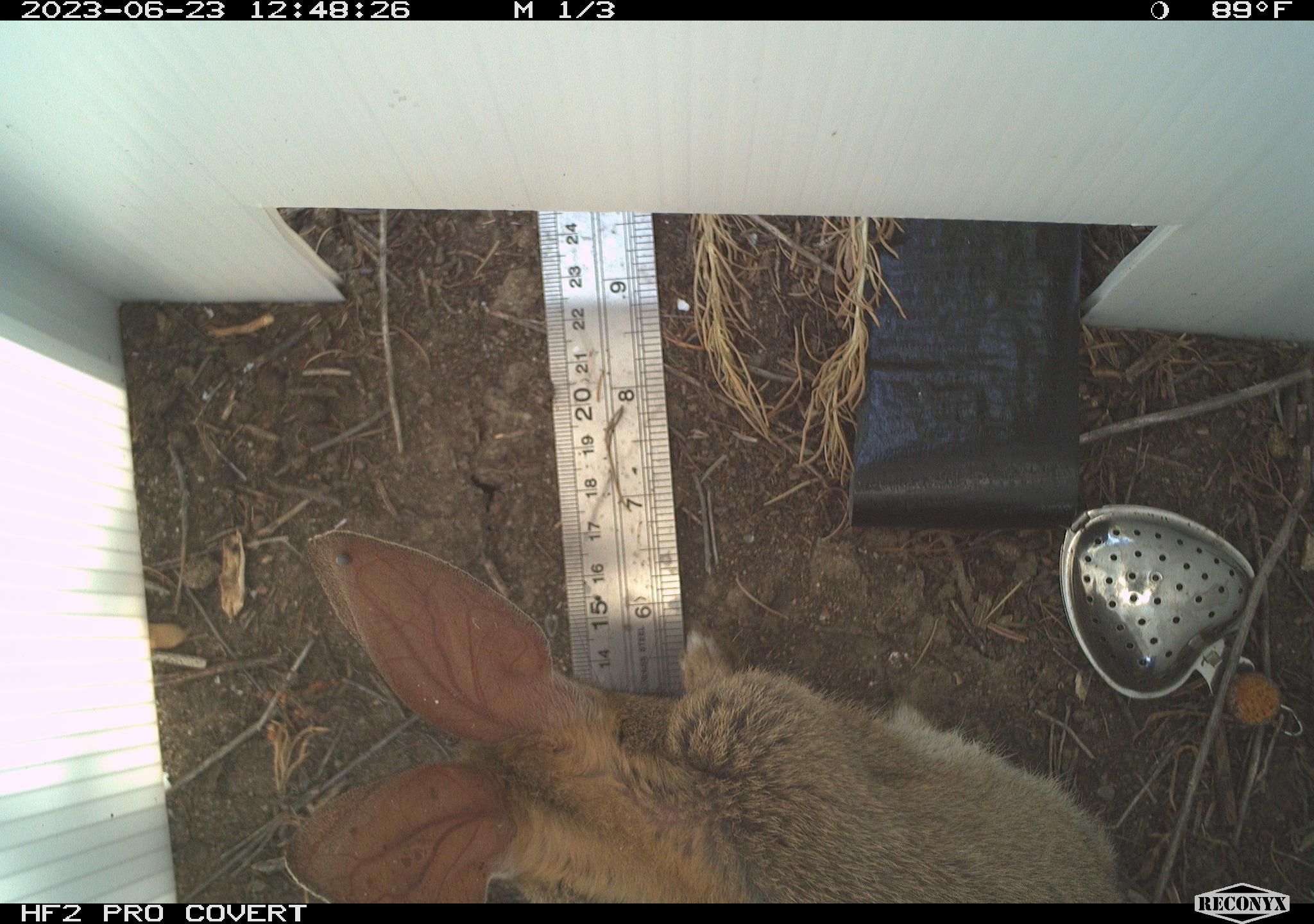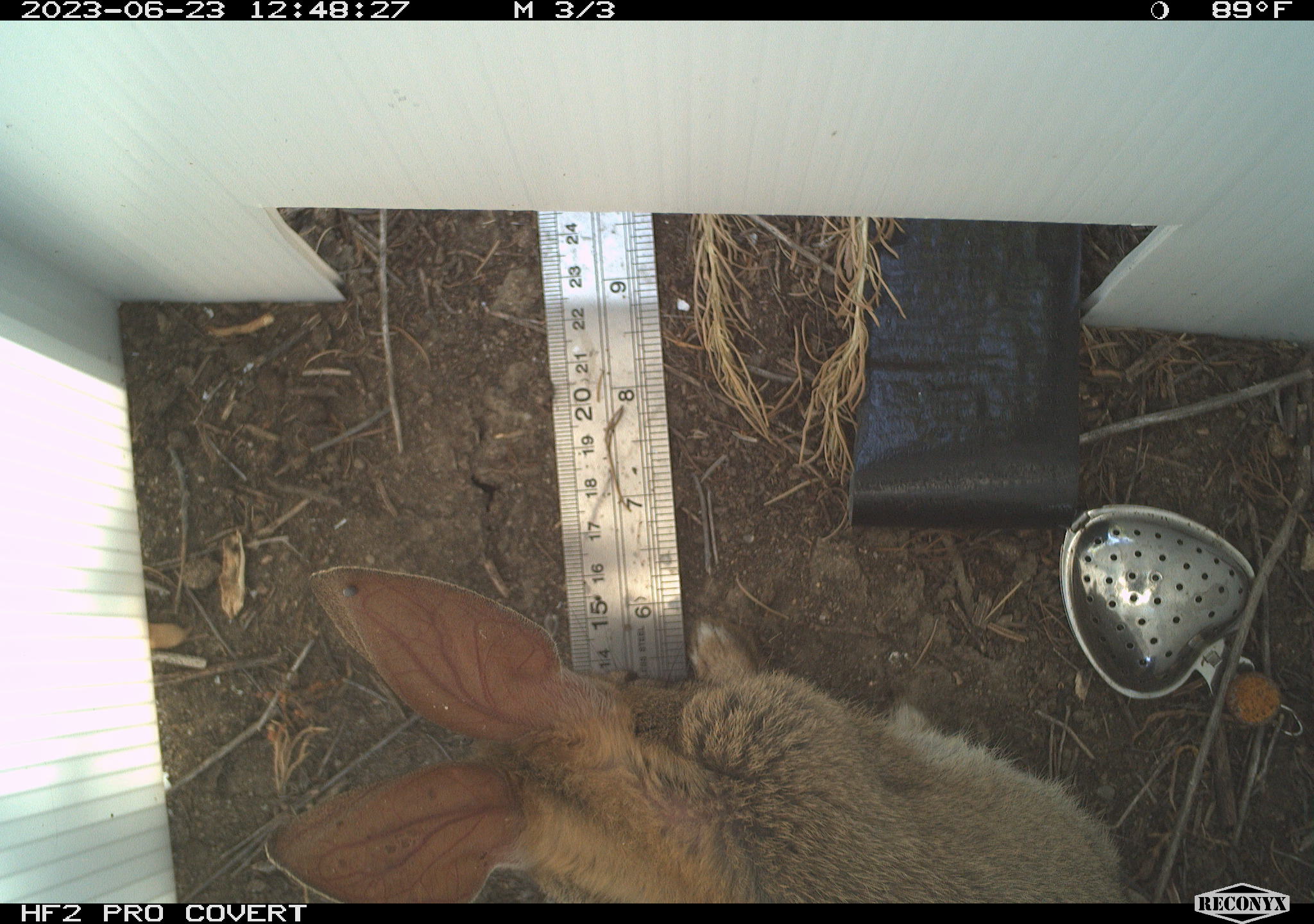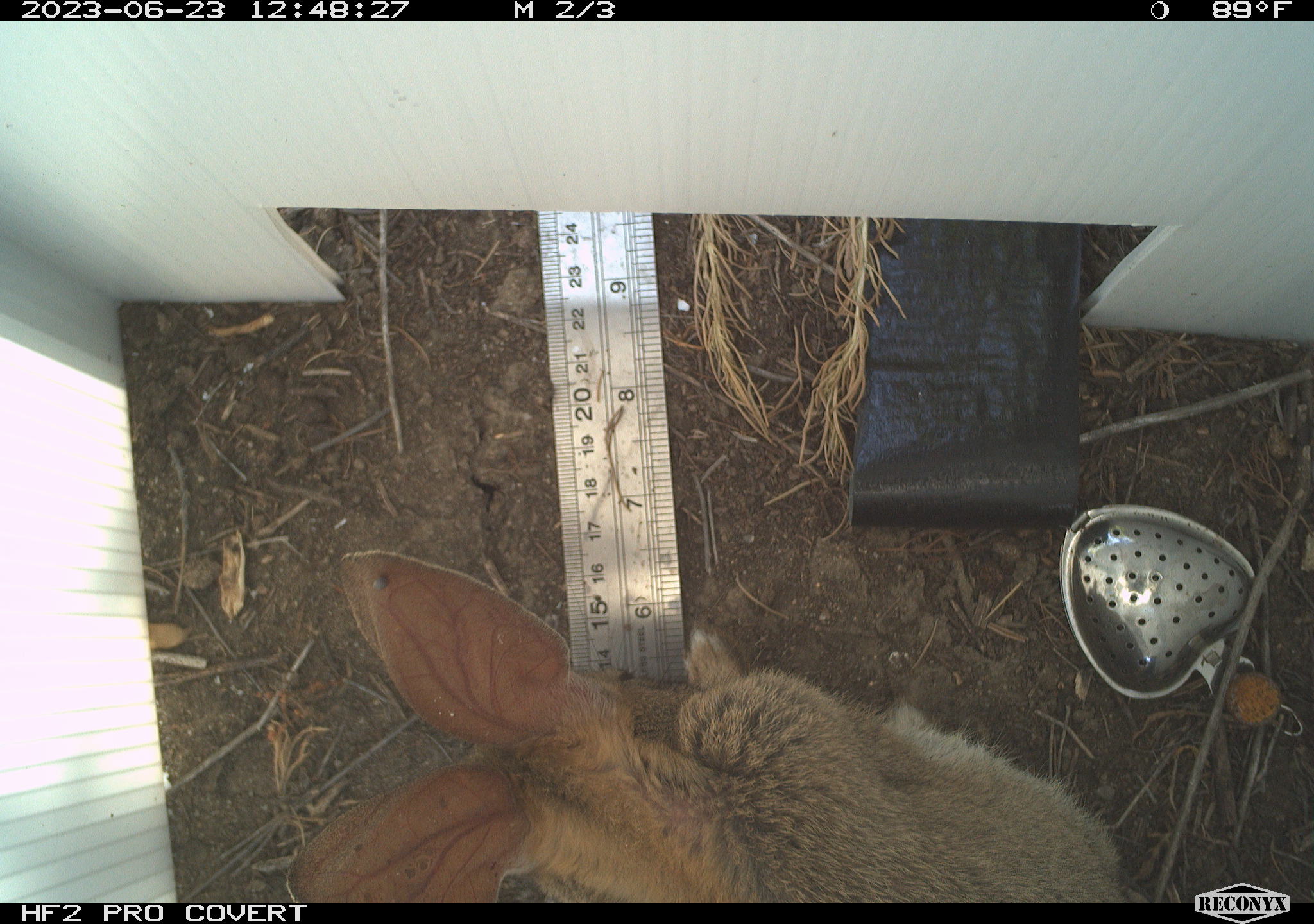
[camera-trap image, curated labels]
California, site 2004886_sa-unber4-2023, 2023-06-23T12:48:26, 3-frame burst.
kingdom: Animalia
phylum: Chordata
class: Mammalia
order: Lagomorpha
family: Leporidae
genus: Sylvilagus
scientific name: Sylvilagus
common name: cottontail rabbits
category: sylvilagus species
Sylvilagus species (cottontail rabbits) (Sylvilagus).